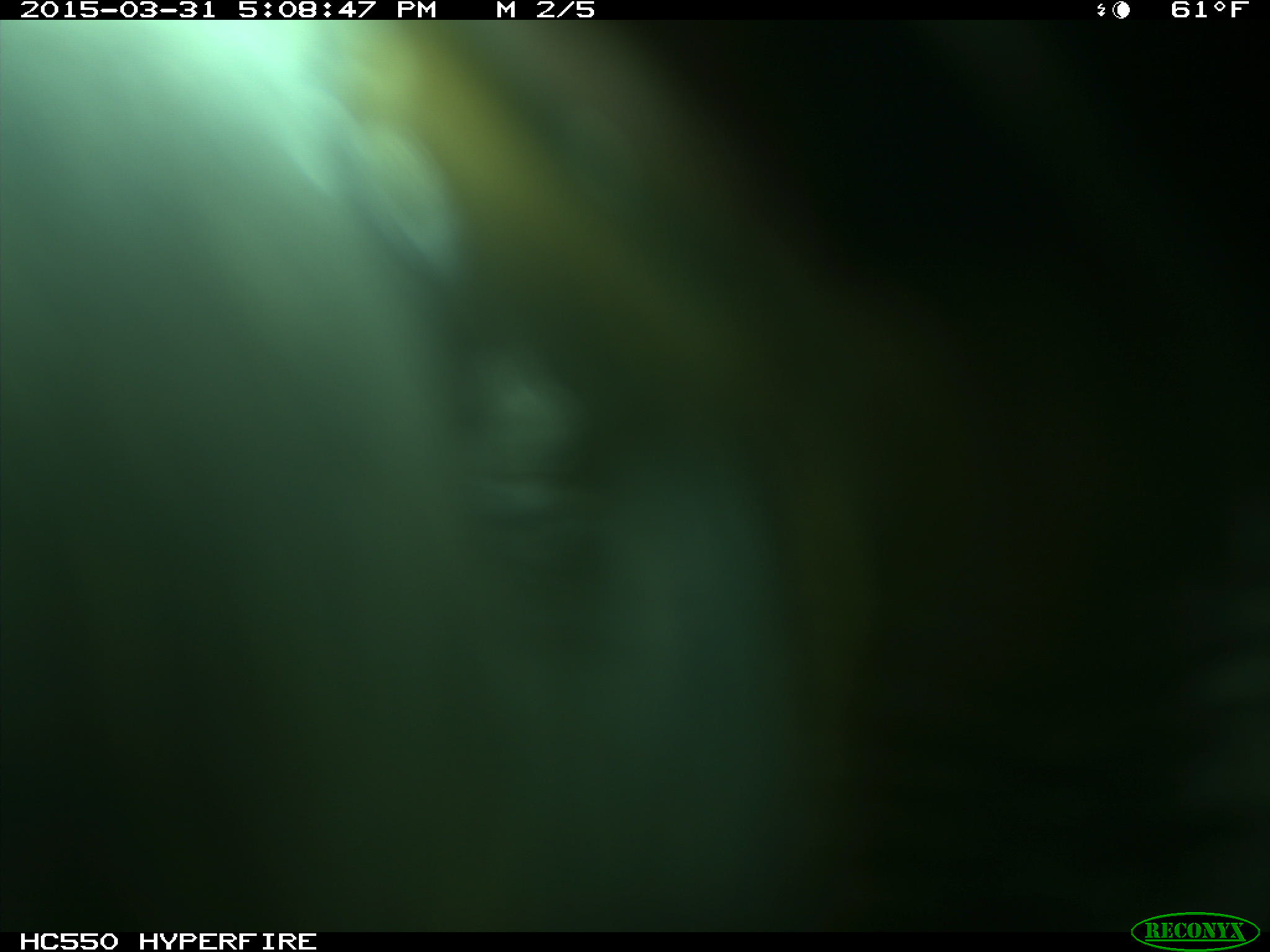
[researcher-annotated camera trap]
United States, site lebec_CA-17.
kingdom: Animalia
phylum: Chordata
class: Mammalia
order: Artiodactyla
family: Bovidae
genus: Bos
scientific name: Bos taurus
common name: domestic cow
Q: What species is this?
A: Bos taurus (domestic cow).